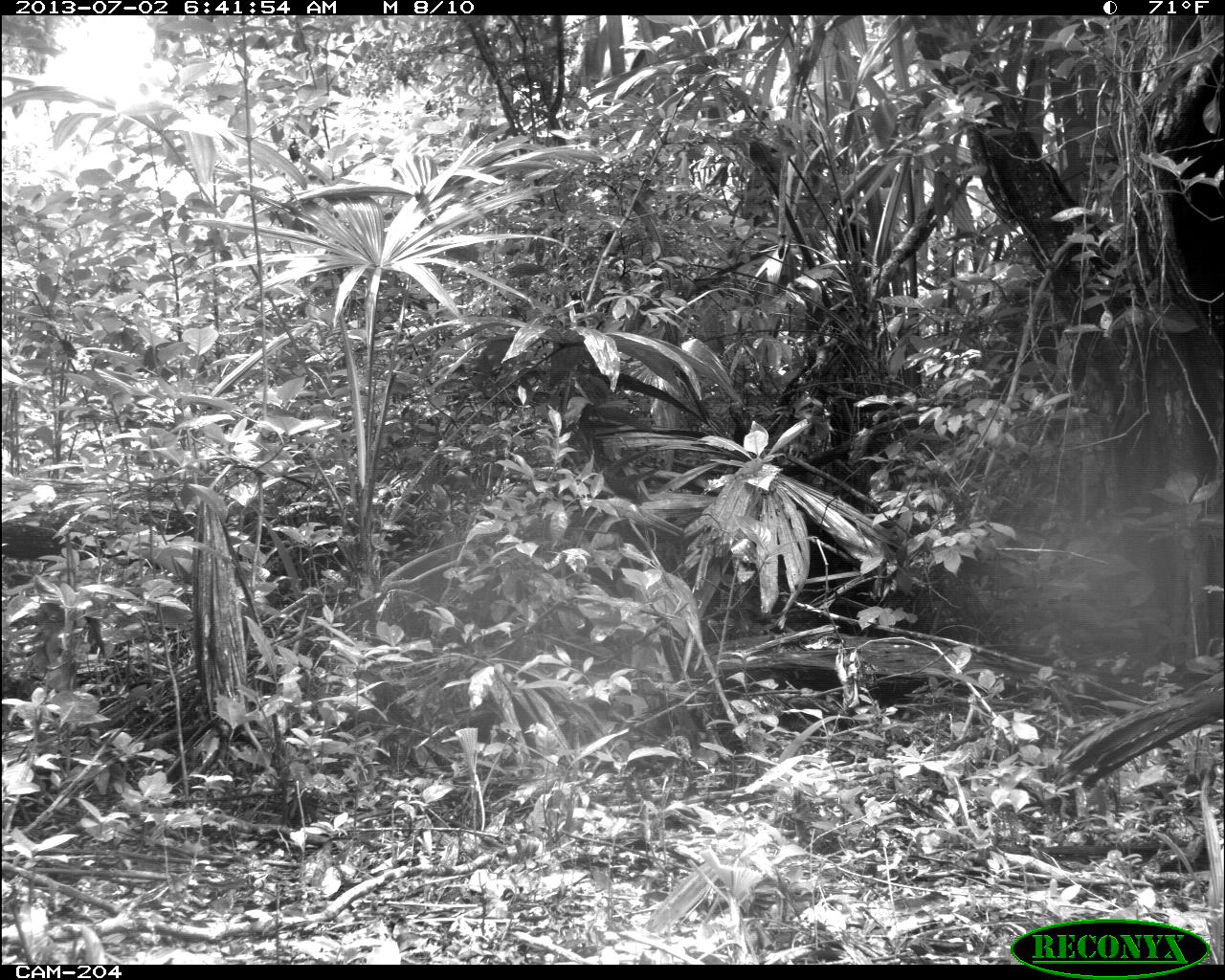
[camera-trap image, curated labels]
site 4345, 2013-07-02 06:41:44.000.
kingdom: Animalia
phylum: Chordata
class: Aves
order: Galliformes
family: Cracidae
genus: Crax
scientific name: Crax rubra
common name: great curassow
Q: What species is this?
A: Crax rubra (great curassow).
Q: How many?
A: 1.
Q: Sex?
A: Female.